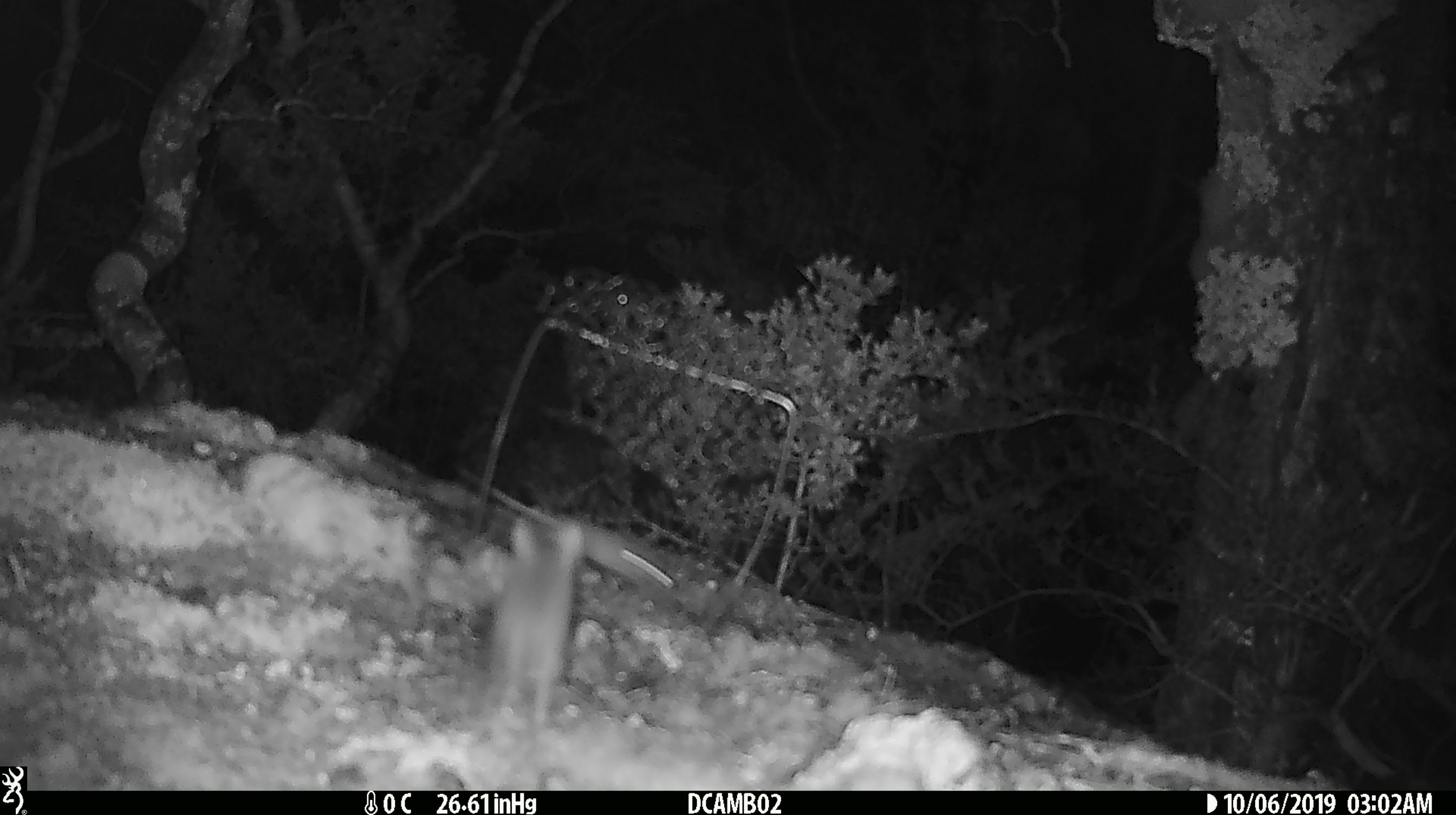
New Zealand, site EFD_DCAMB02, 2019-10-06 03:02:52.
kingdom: Animalia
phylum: Chordata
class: Mammalia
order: Rodentia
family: Muridae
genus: Mus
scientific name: Mus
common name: mouse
Mouse (Mus).